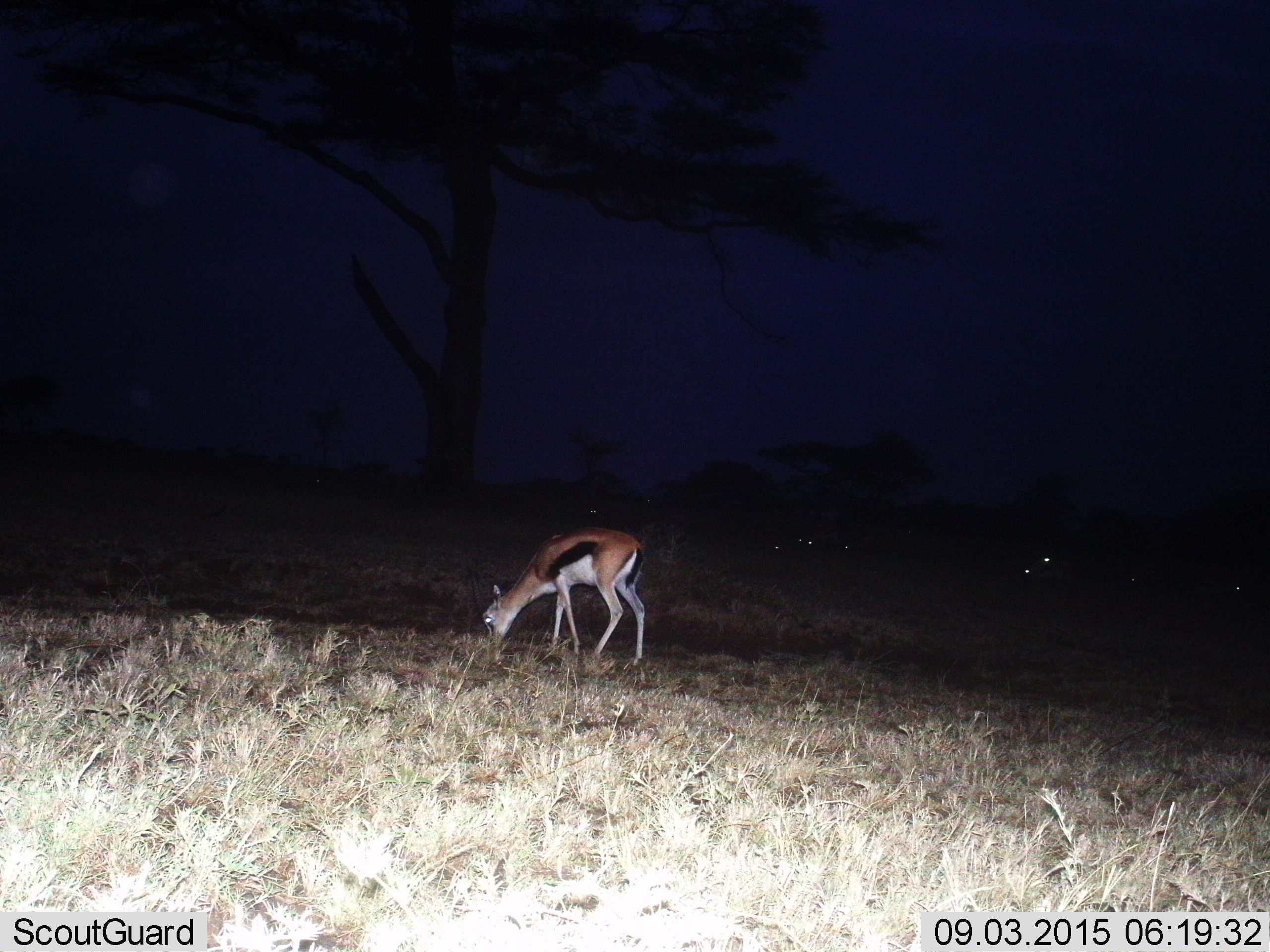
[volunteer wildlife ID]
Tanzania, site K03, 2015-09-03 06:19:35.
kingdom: Animalia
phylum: Chordata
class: Mammalia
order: Artiodactyla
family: Bovidae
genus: Eudorcas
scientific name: Eudorcas thomsonii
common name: thomson's gazelle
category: gazellethomsons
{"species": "gazellethomsons (thomson's gazelle) (Eudorcas thomsonii)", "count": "1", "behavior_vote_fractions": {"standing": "33%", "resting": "11%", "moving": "11%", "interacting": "0%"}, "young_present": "0%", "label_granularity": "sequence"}